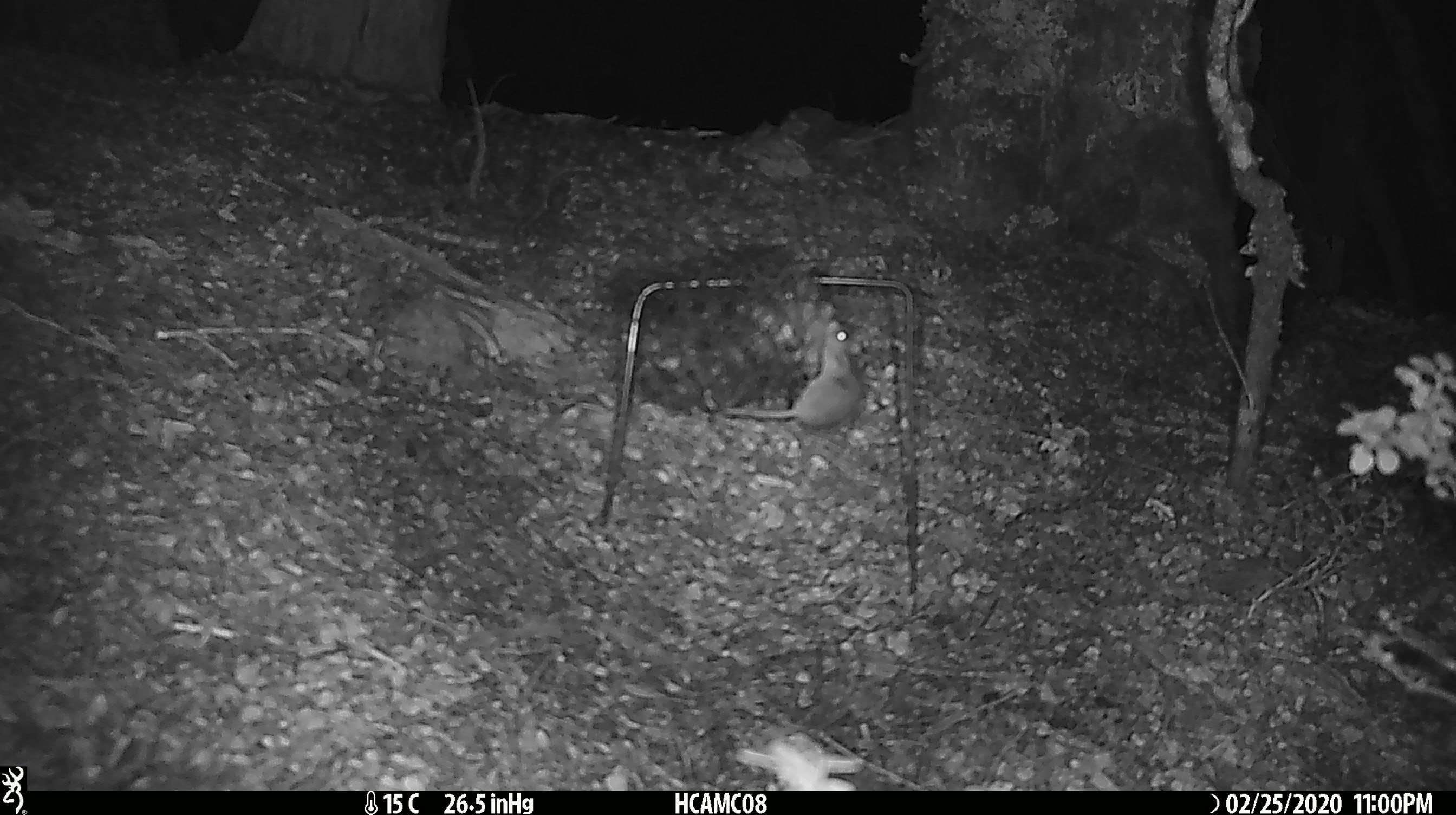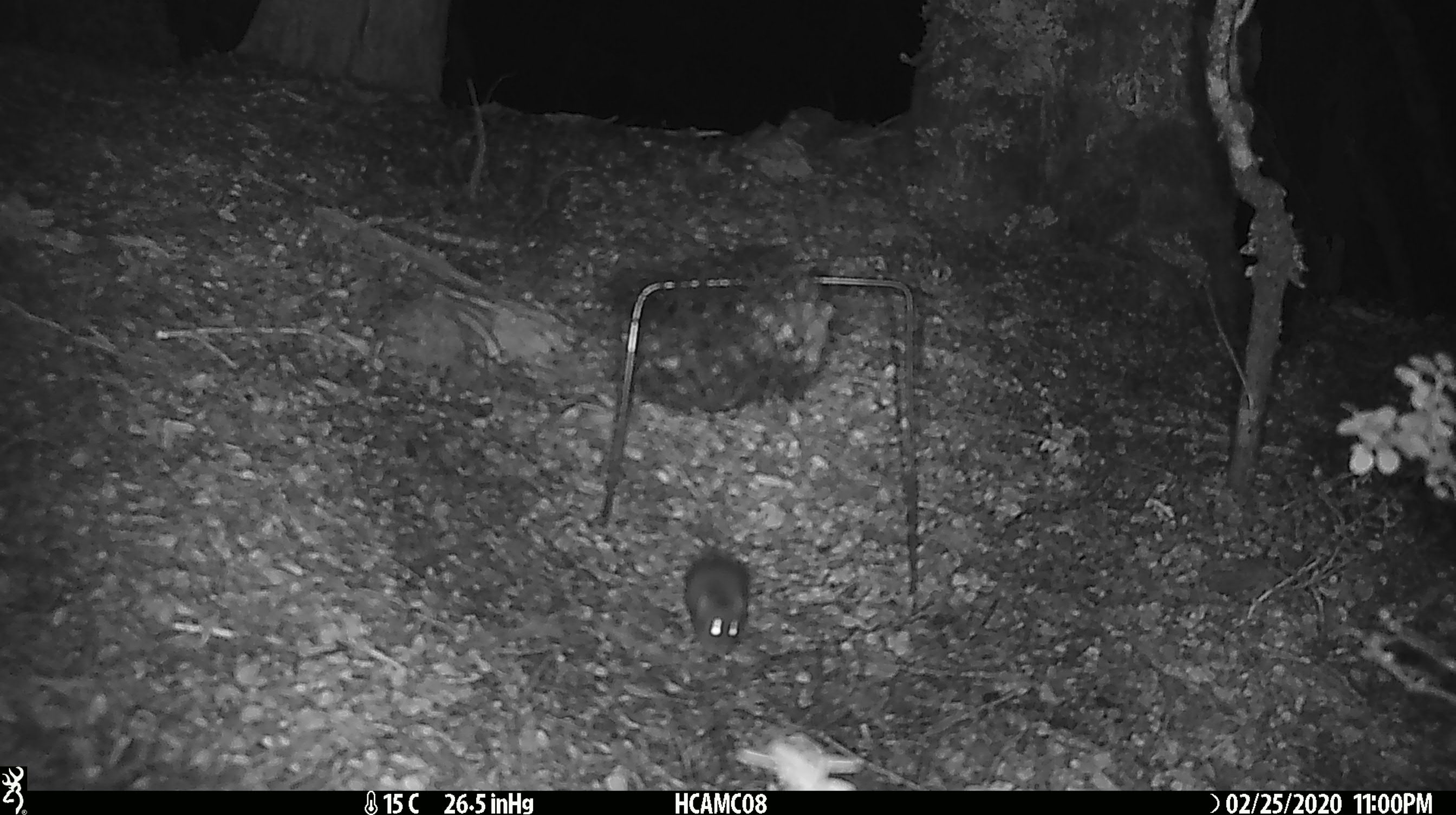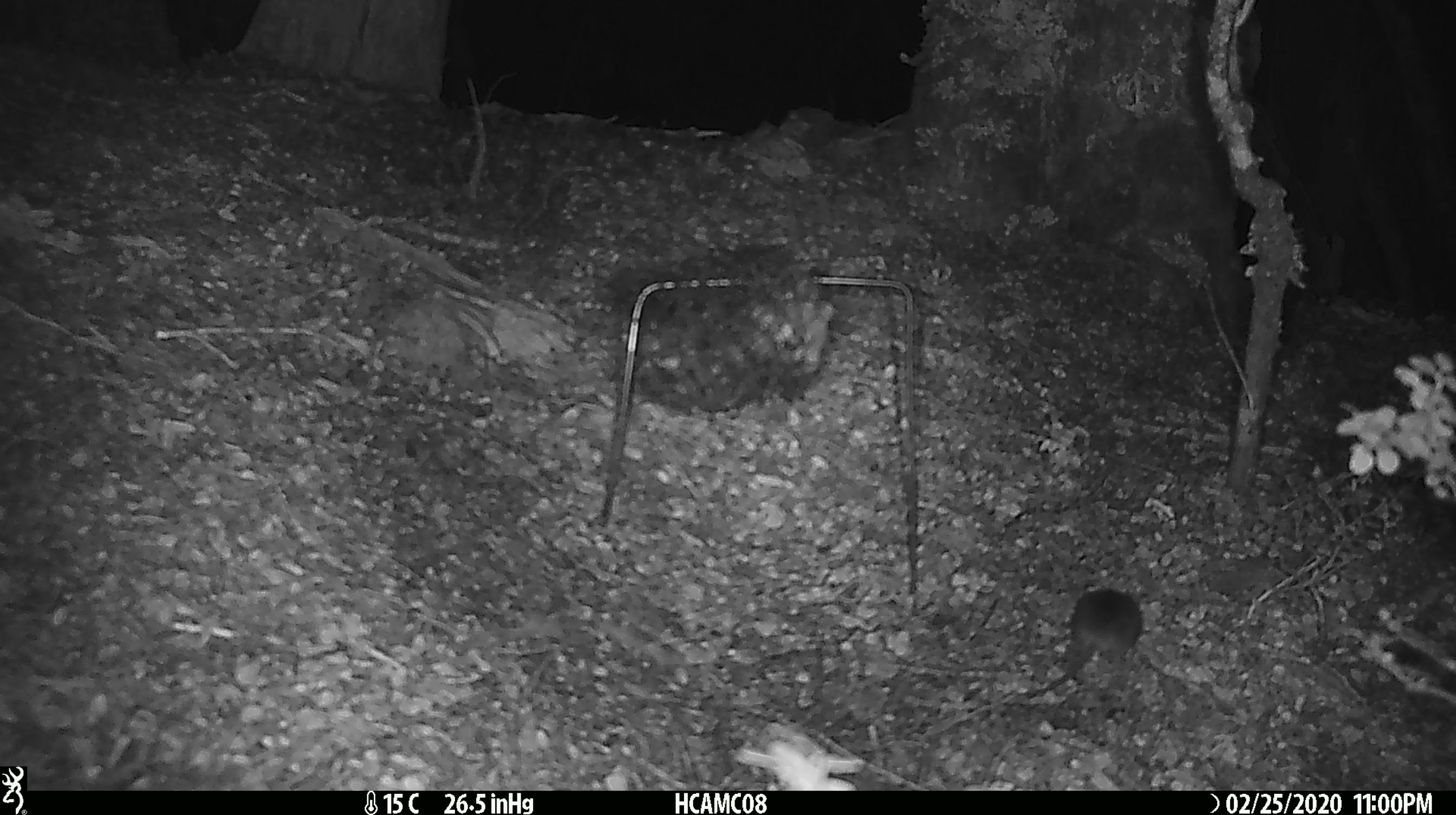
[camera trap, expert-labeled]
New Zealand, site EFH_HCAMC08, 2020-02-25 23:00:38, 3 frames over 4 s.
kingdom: Animalia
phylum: Chordata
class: Mammalia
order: Rodentia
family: Muridae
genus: Mus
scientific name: Mus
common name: mouse